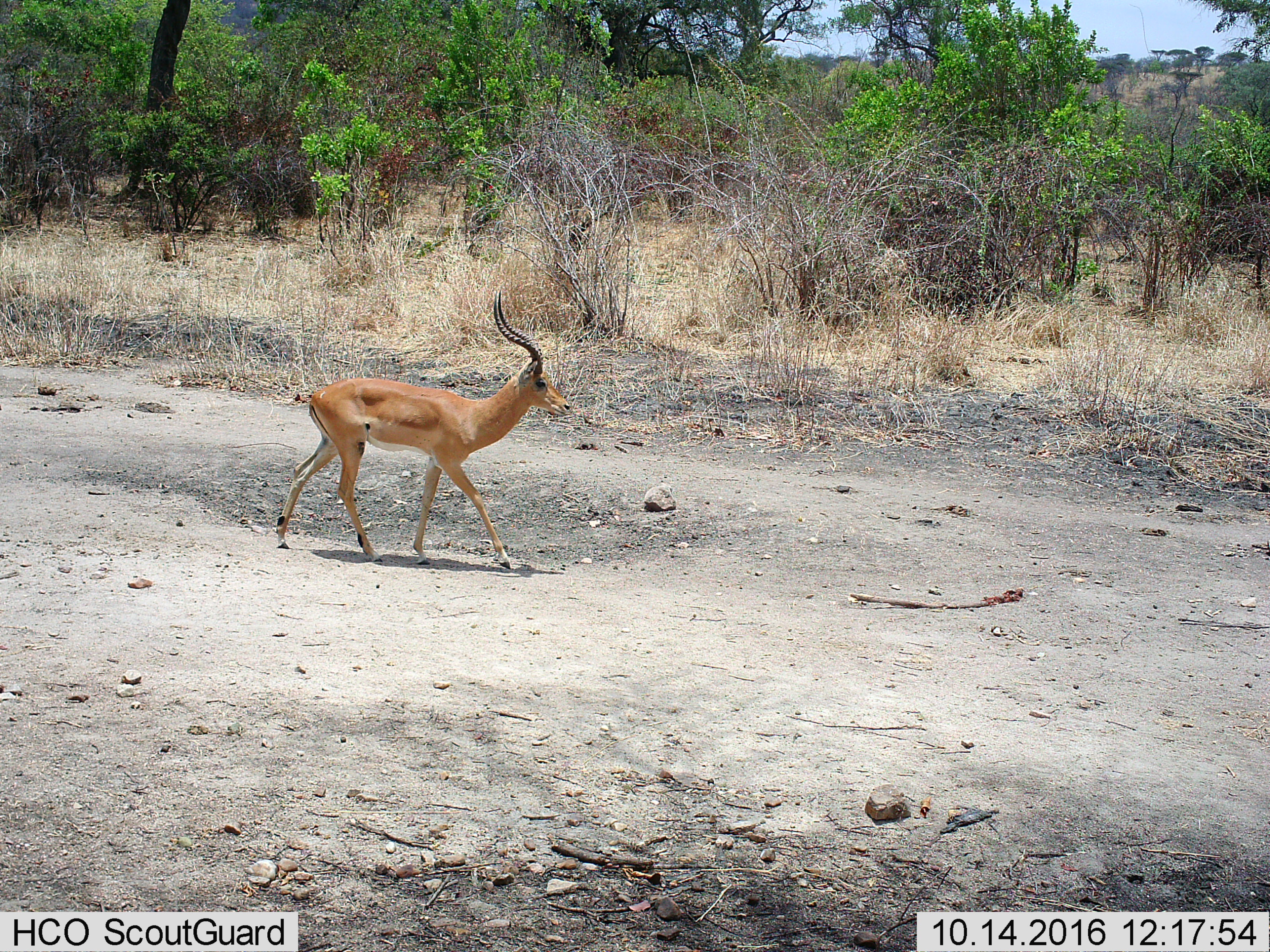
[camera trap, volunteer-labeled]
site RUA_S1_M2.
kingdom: Animalia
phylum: Chordata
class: Mammalia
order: Artiodactyla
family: Bovidae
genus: Aepyceros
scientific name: Aepyceros melampus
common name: impala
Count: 1.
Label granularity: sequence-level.